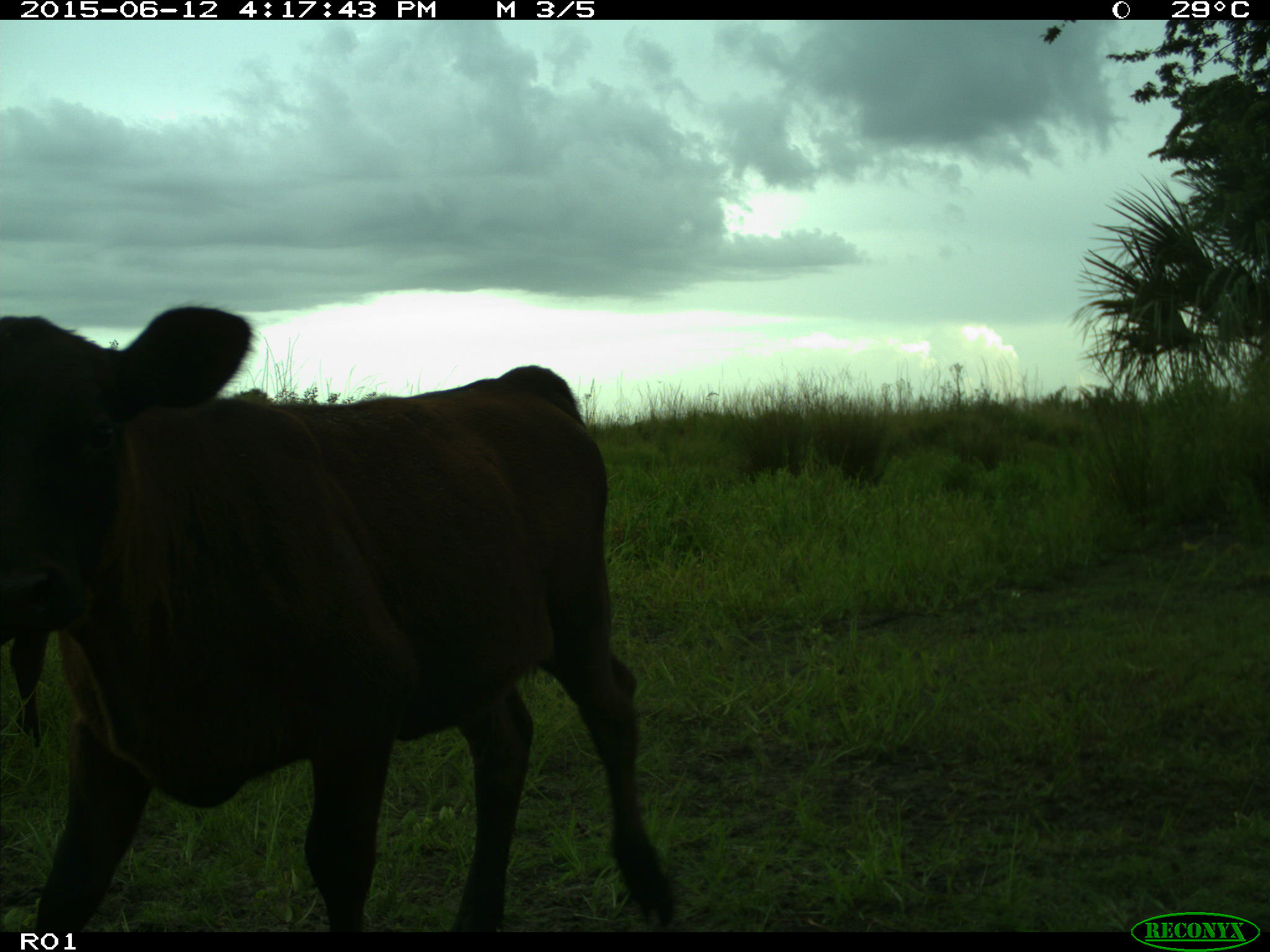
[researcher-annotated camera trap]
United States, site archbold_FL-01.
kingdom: Animalia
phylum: Chordata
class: Mammalia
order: Artiodactyla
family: Bovidae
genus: Bos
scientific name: Bos taurus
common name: domestic cow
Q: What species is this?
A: Bos taurus (domestic cow).